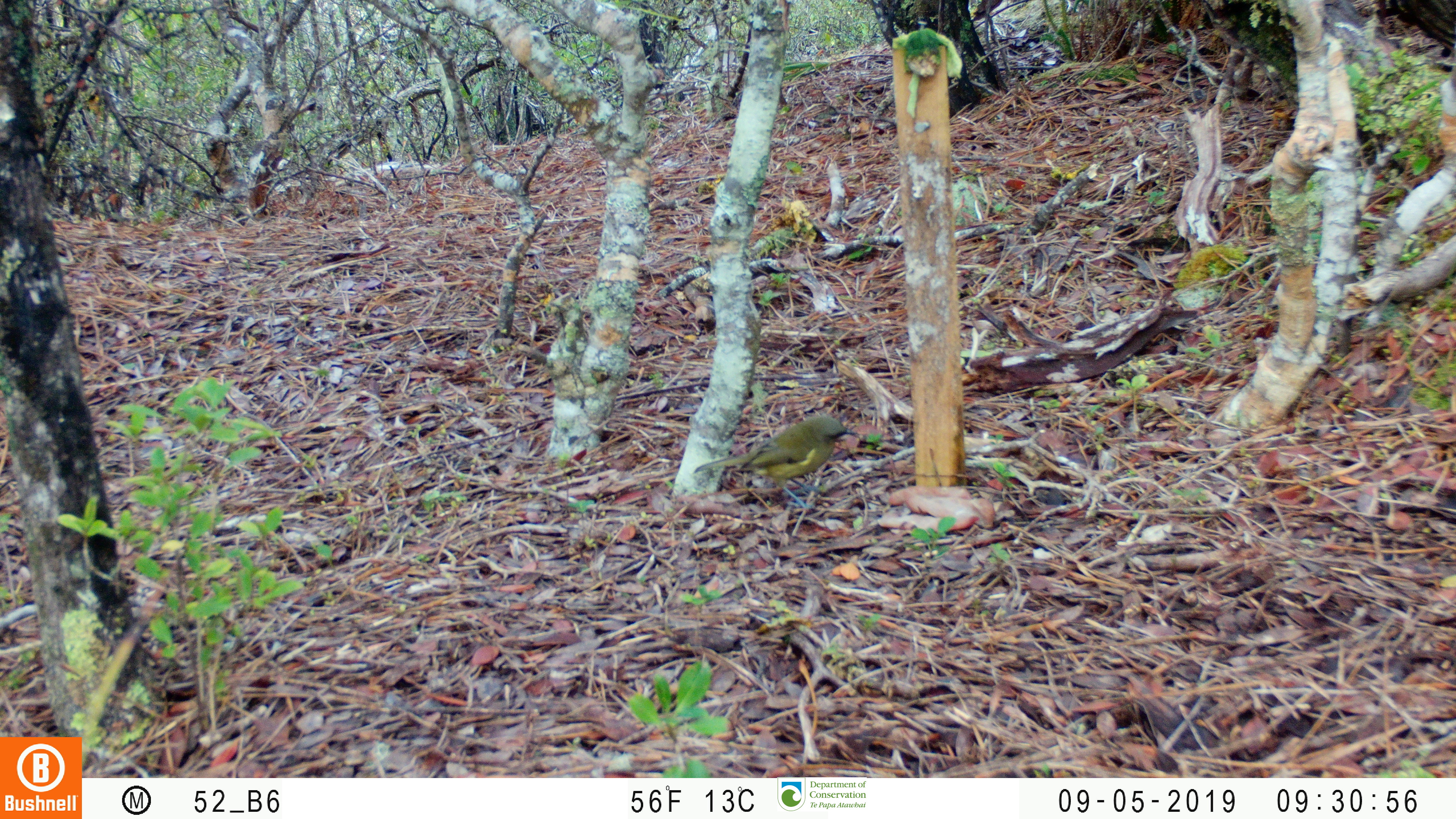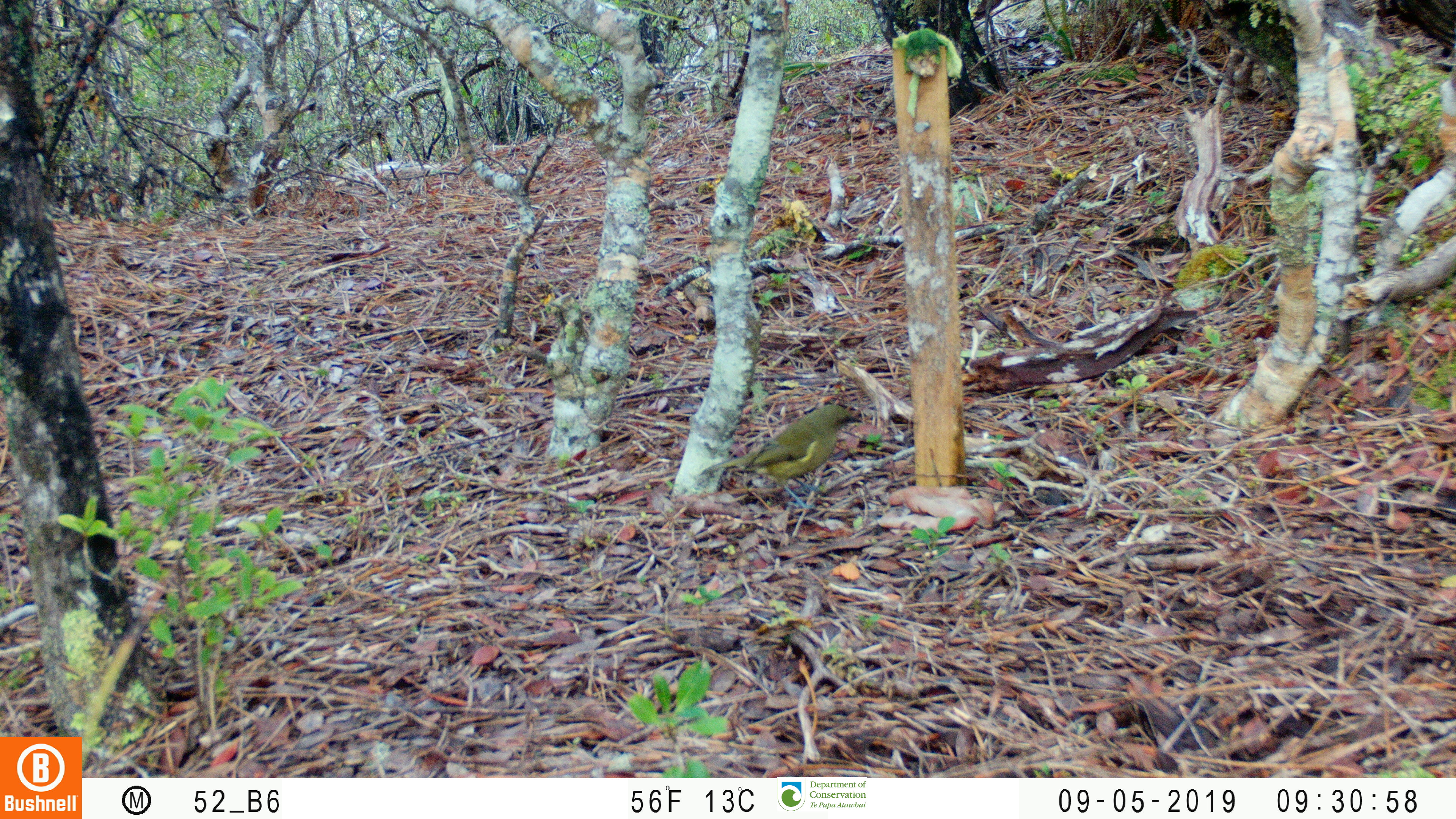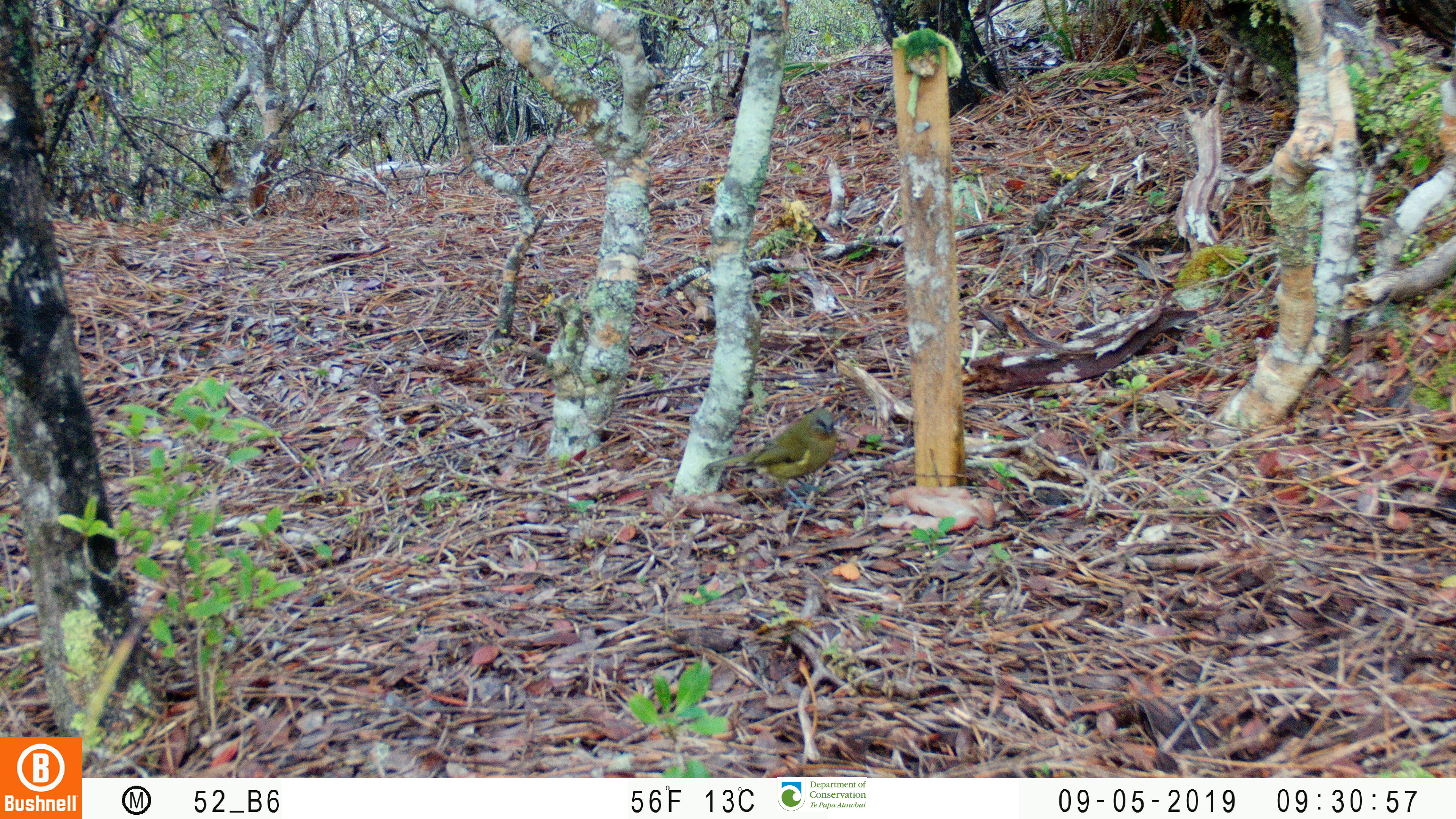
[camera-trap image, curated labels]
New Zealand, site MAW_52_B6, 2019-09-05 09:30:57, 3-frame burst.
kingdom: Animalia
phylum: Chordata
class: Aves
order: Passeriformes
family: Meliphagidae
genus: Anthornis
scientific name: Anthornis melanura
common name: new zealand bellbird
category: bellbird